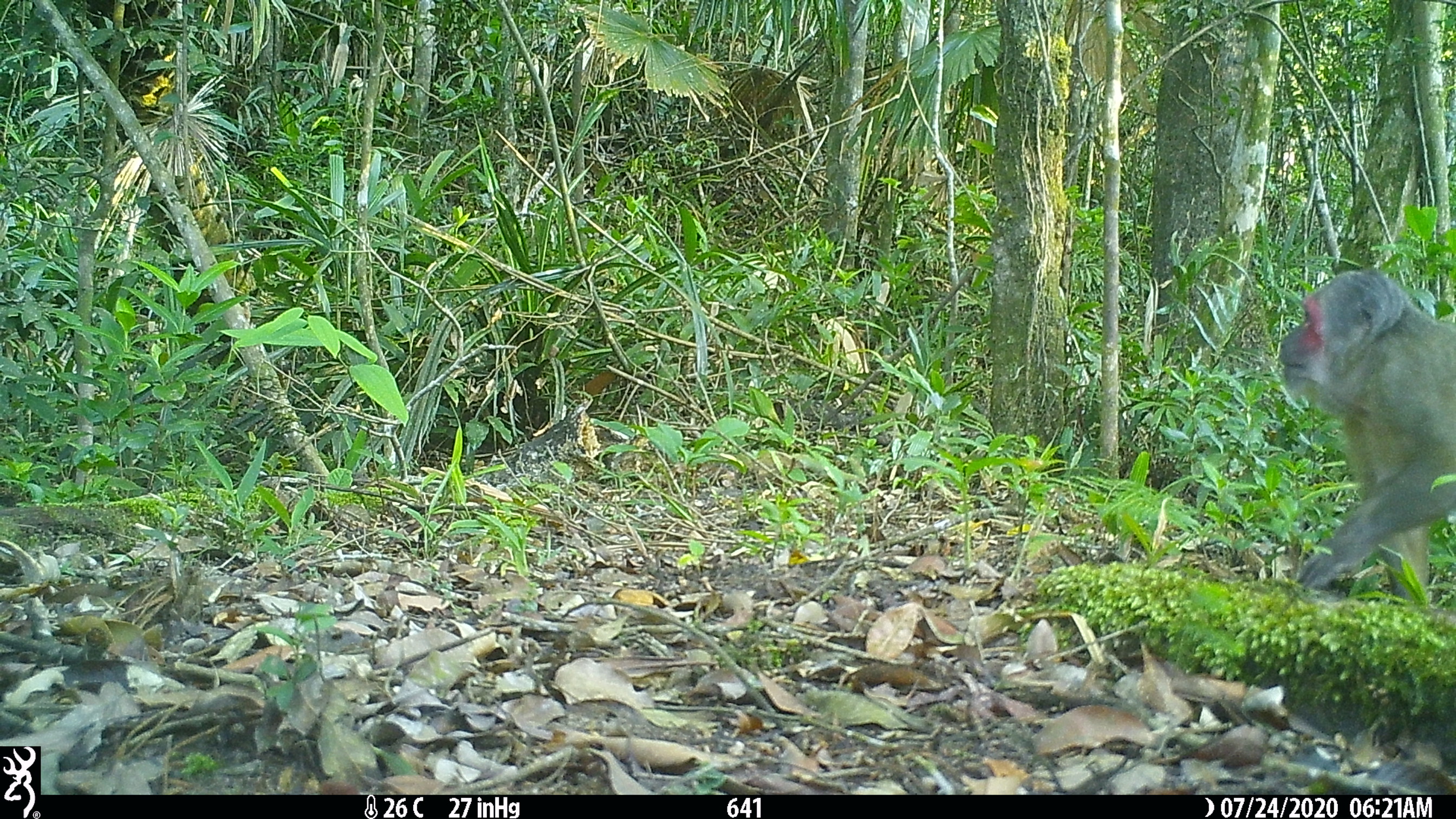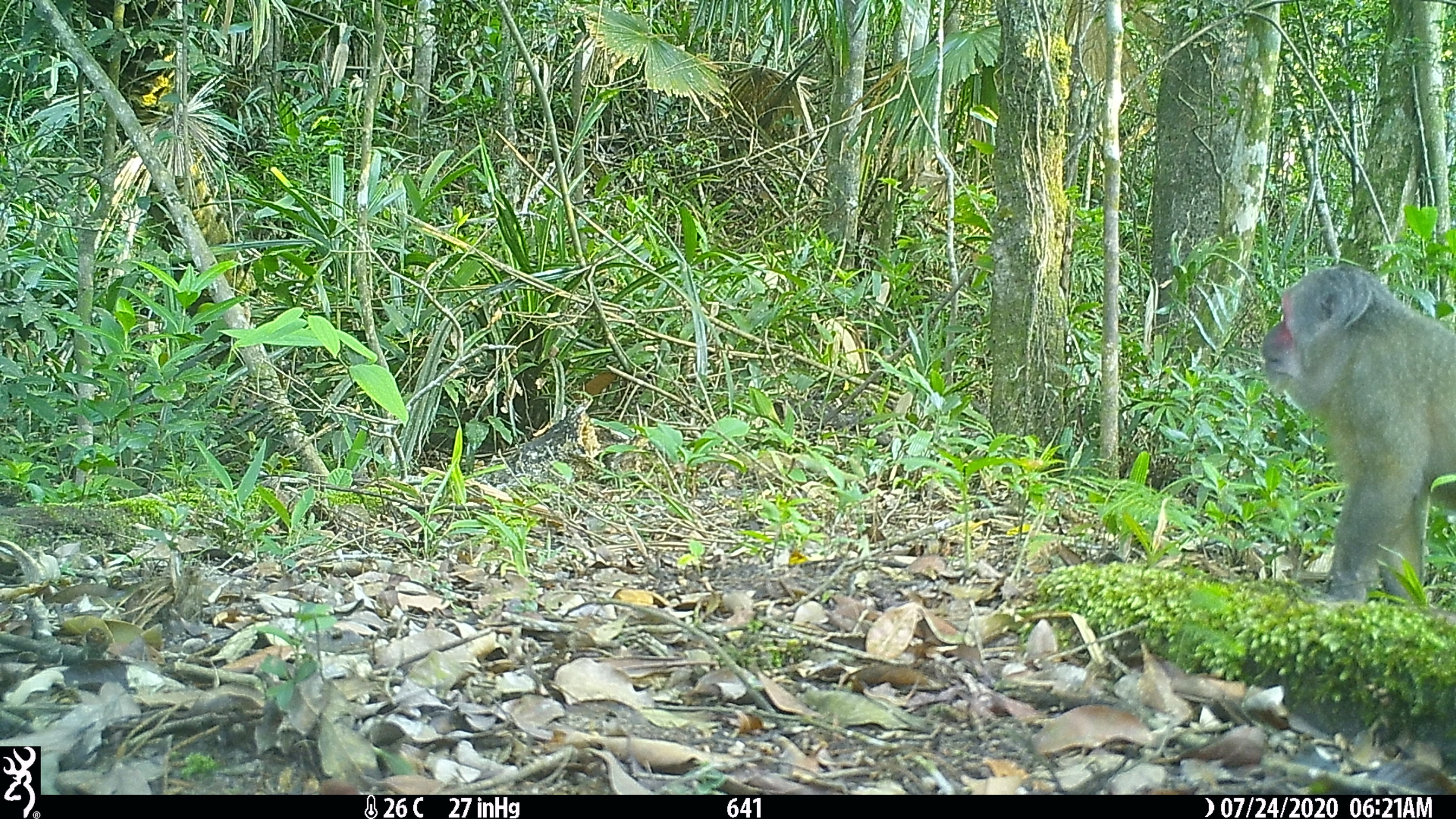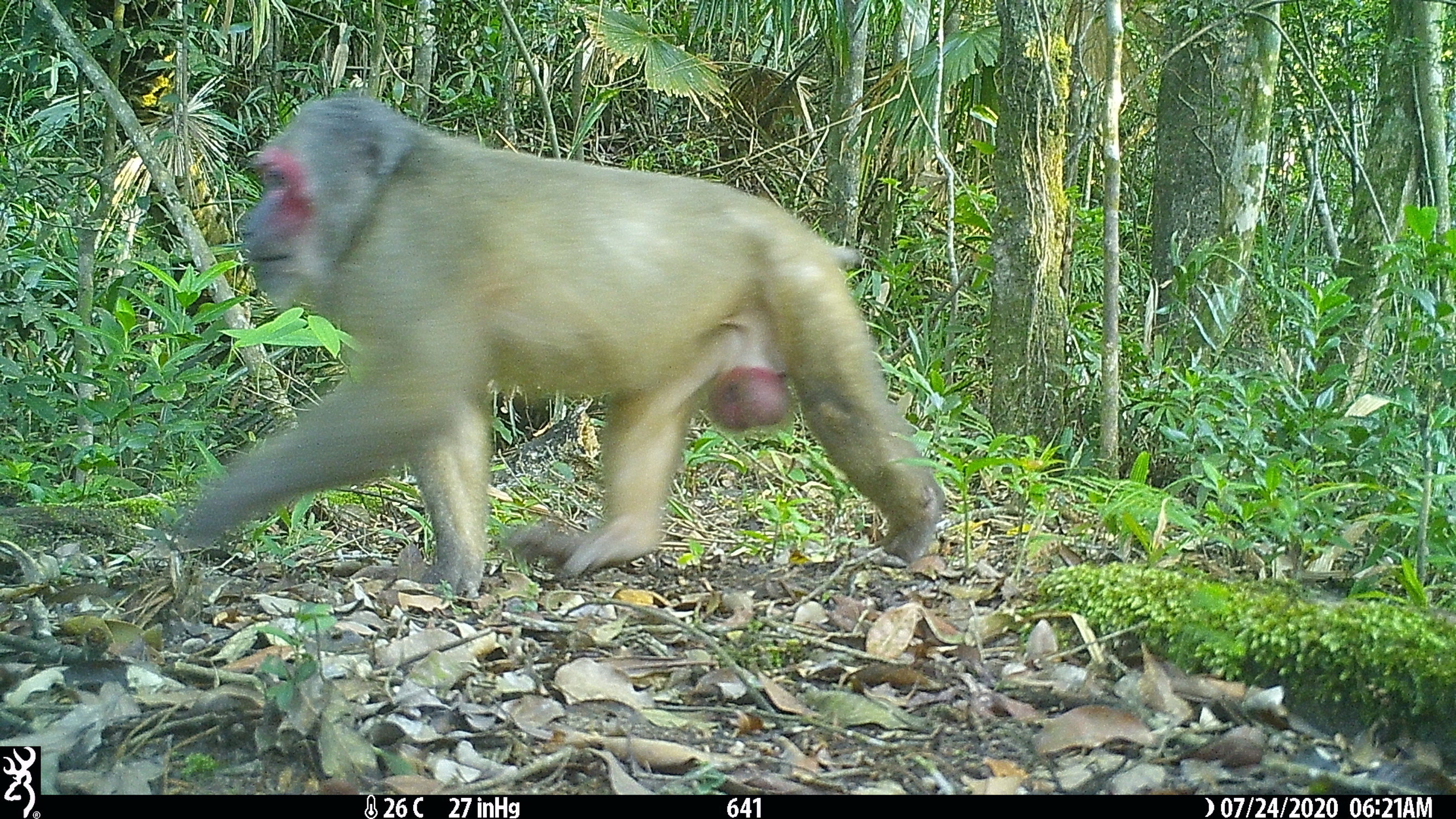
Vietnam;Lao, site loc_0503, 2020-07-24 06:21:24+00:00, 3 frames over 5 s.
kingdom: Animalia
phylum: Chordata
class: Mammalia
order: Primates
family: Cercopithecidae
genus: Macaca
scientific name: Macaca arctoides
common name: stump-tailed macaque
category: stump tailed macaque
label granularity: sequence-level